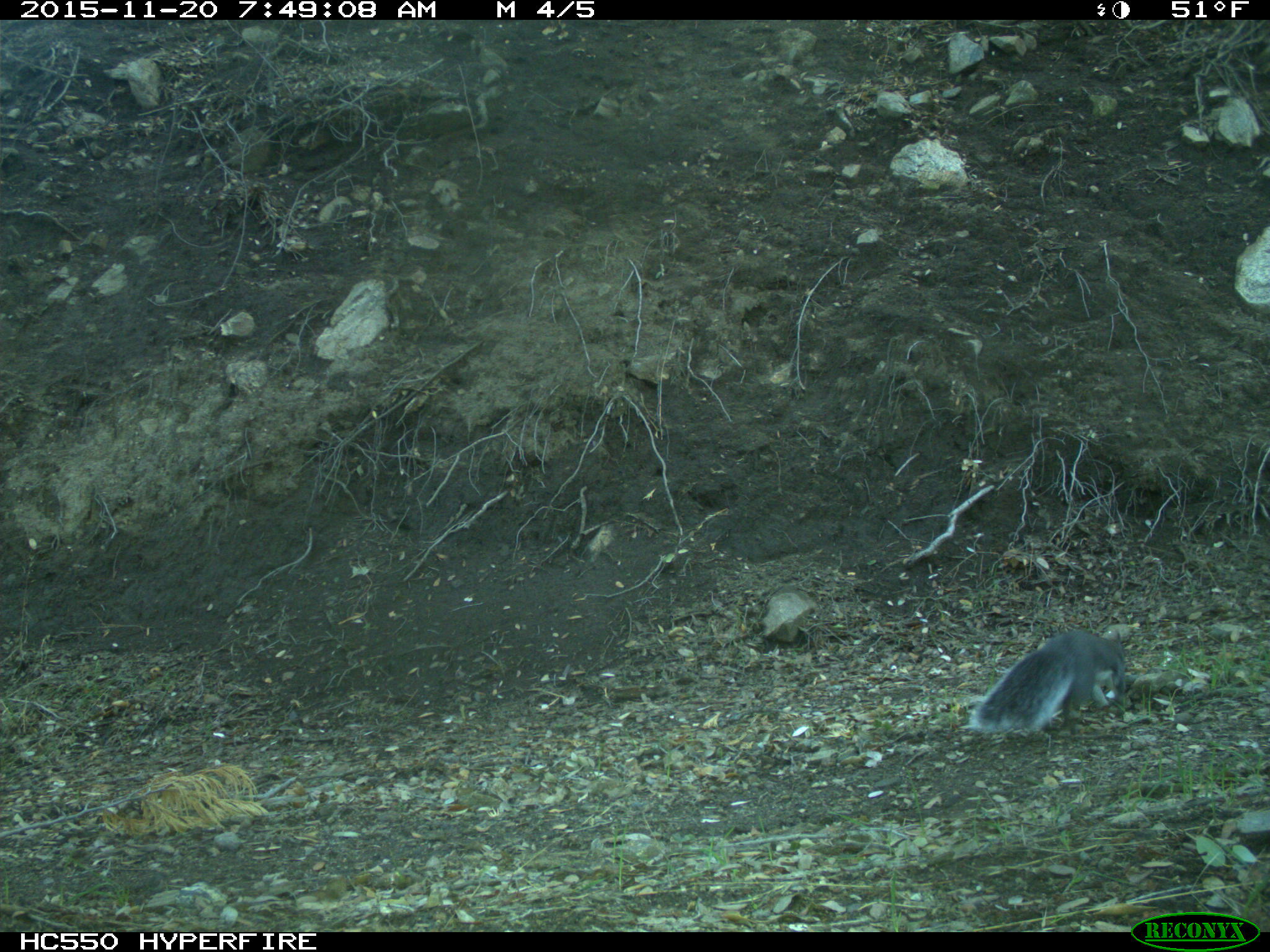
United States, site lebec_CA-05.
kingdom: Animalia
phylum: Chordata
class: Mammalia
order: Rodentia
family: Sciuridae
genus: Sciurus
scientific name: Sciurus carolinensis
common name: eastern gray squirrel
Sciurus carolinensis (eastern gray squirrel).